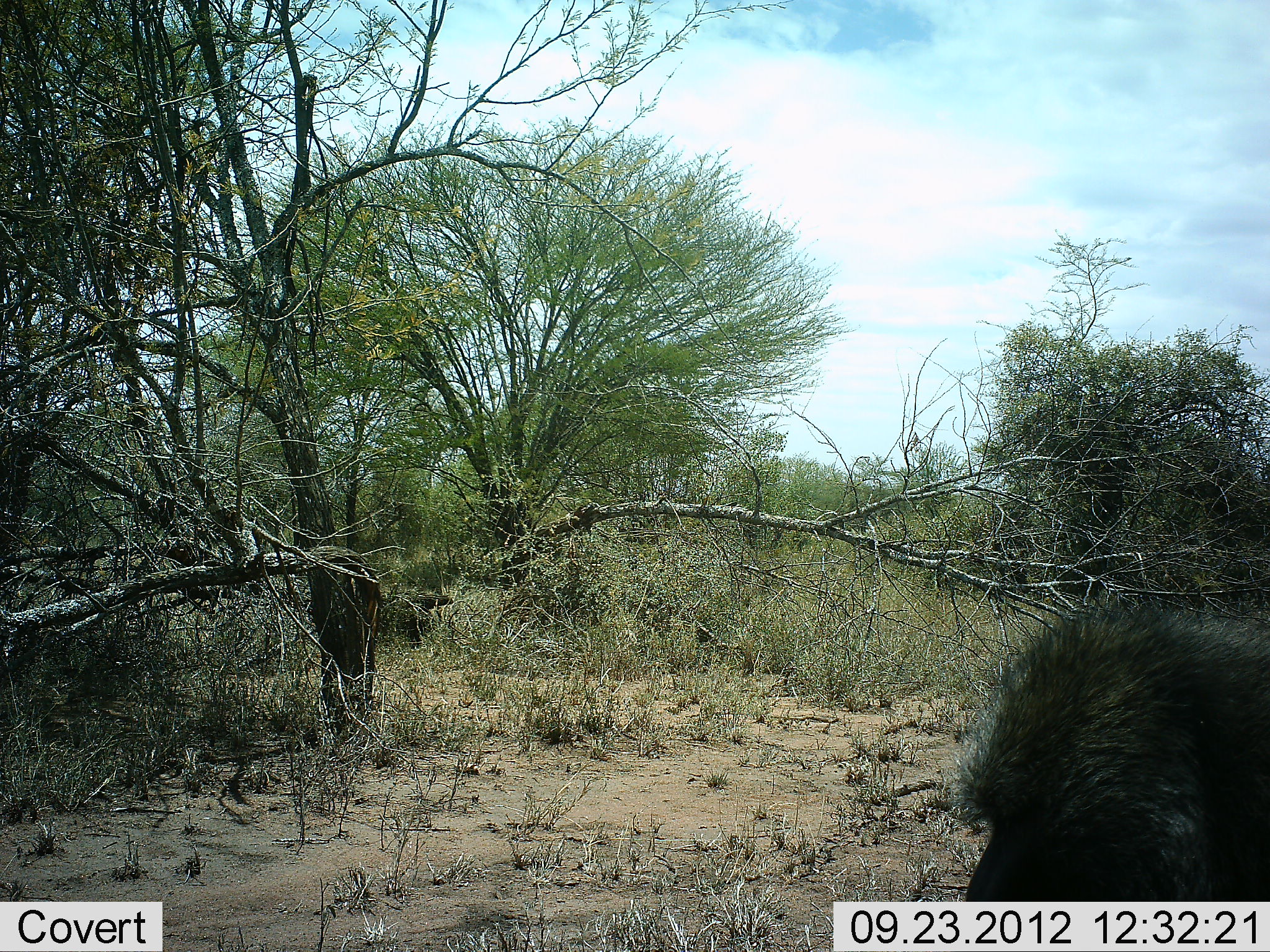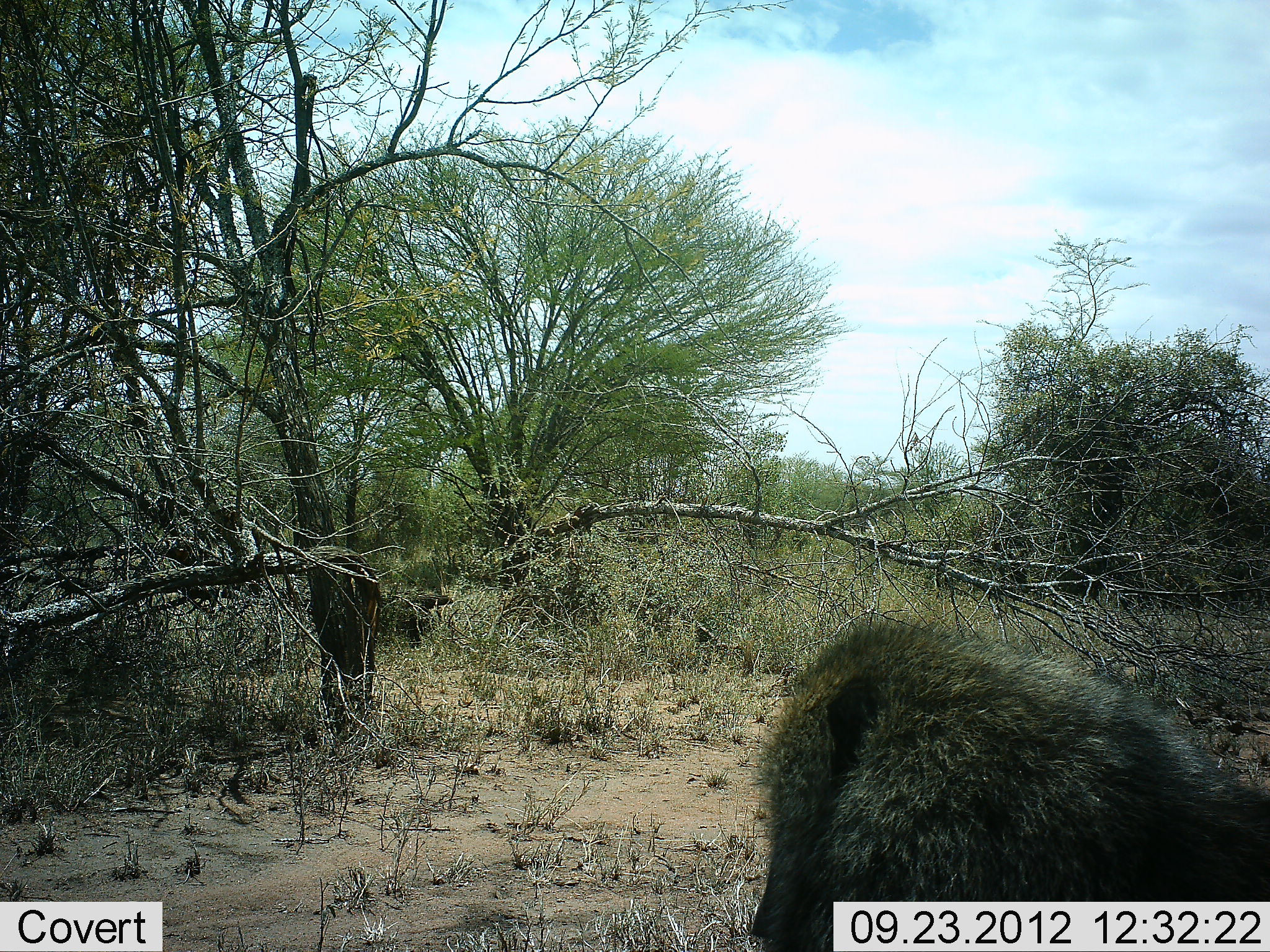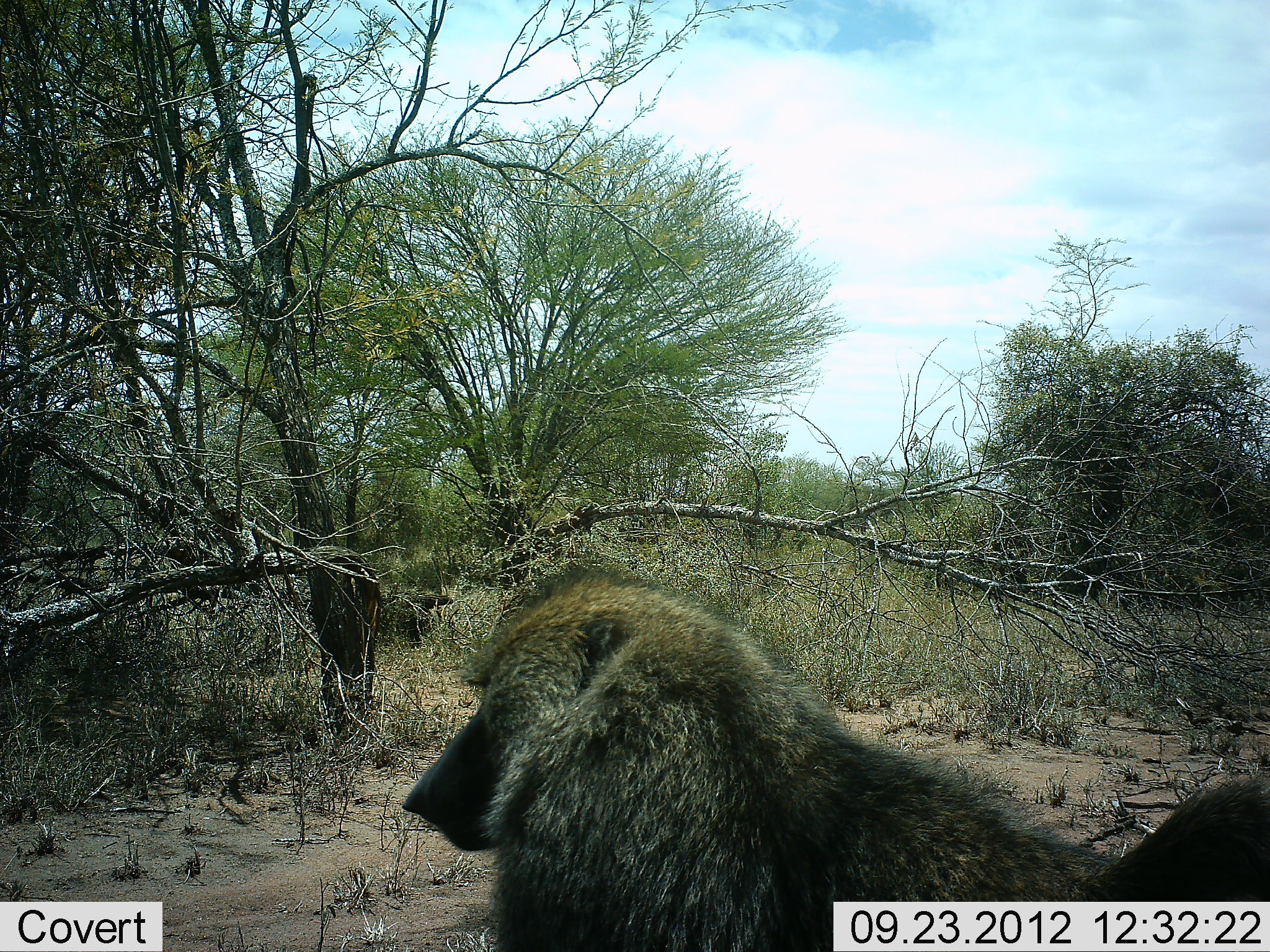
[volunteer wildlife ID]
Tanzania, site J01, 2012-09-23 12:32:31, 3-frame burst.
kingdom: Animalia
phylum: Chordata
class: Mammalia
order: Primates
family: Cercopithecidae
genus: Papio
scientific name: Papio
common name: baboon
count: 1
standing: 20%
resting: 0%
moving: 80%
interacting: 0%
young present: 0%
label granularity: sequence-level